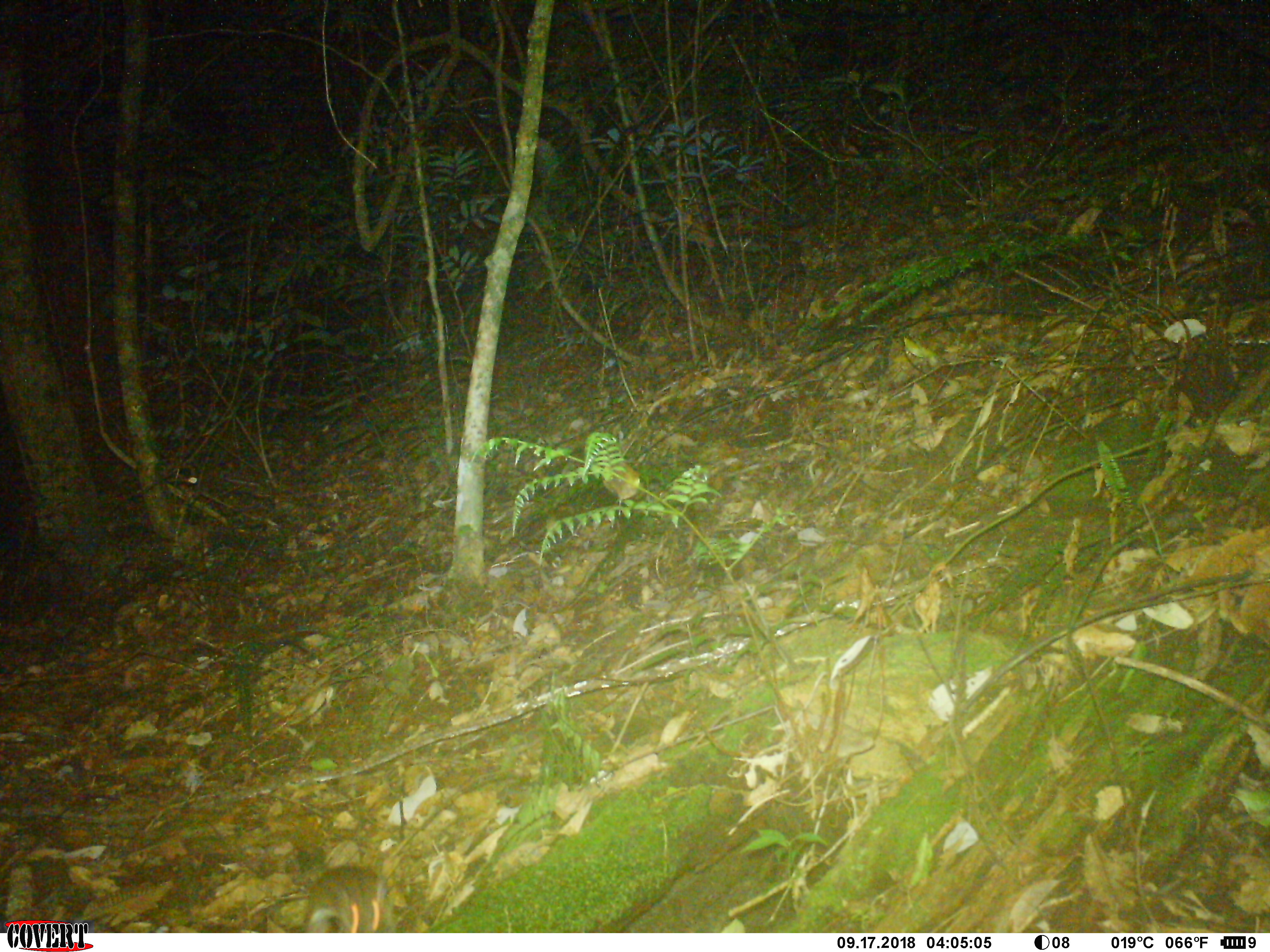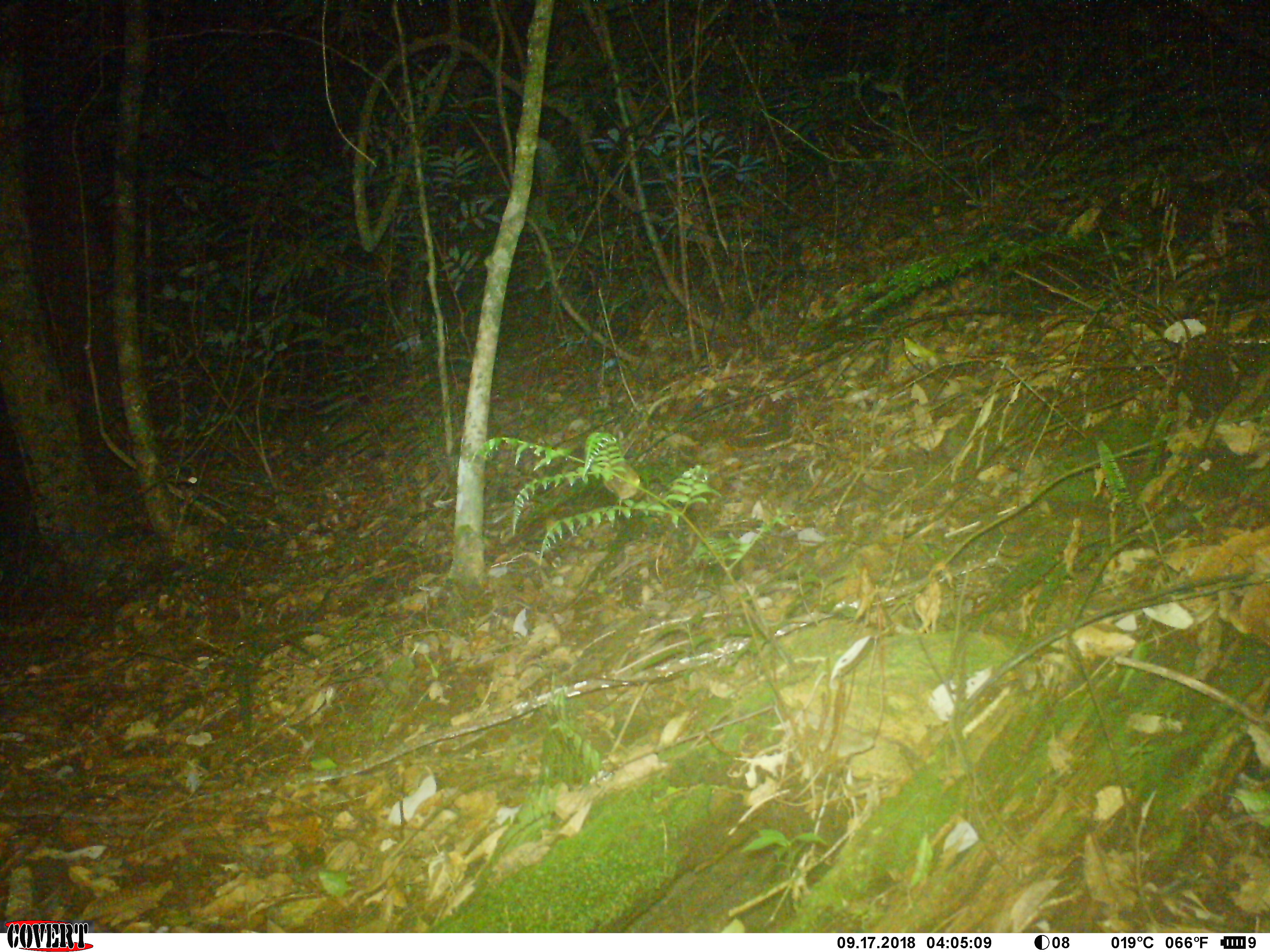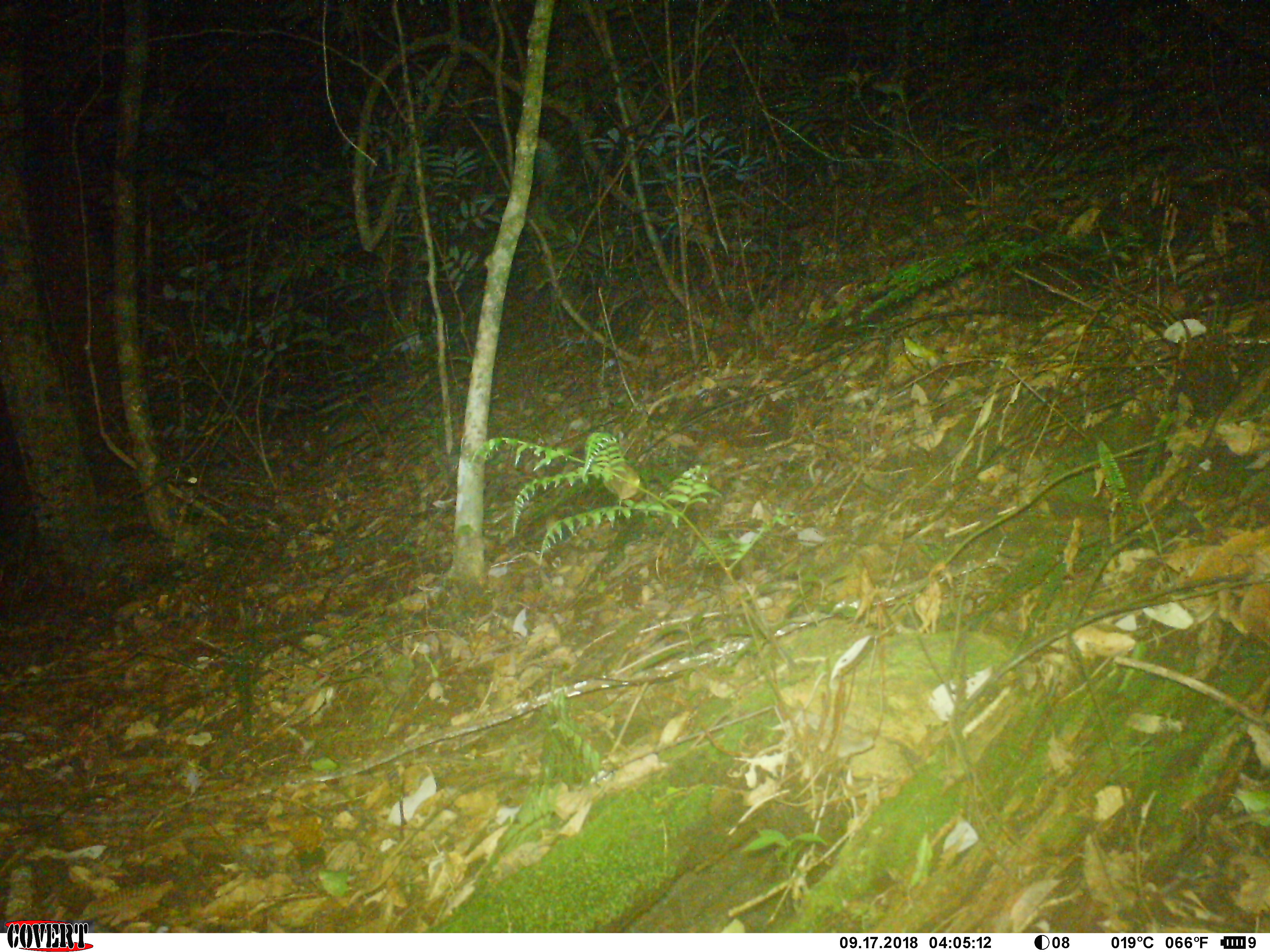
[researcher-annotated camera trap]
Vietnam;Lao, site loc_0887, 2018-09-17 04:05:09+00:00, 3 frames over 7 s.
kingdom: Animalia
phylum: Chordata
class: Mammalia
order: Rodentia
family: Muridae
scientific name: Muridae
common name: old-world mice and rats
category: unidentified murid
Unidentified murid (old-world mice and rats) (Muridae). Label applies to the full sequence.